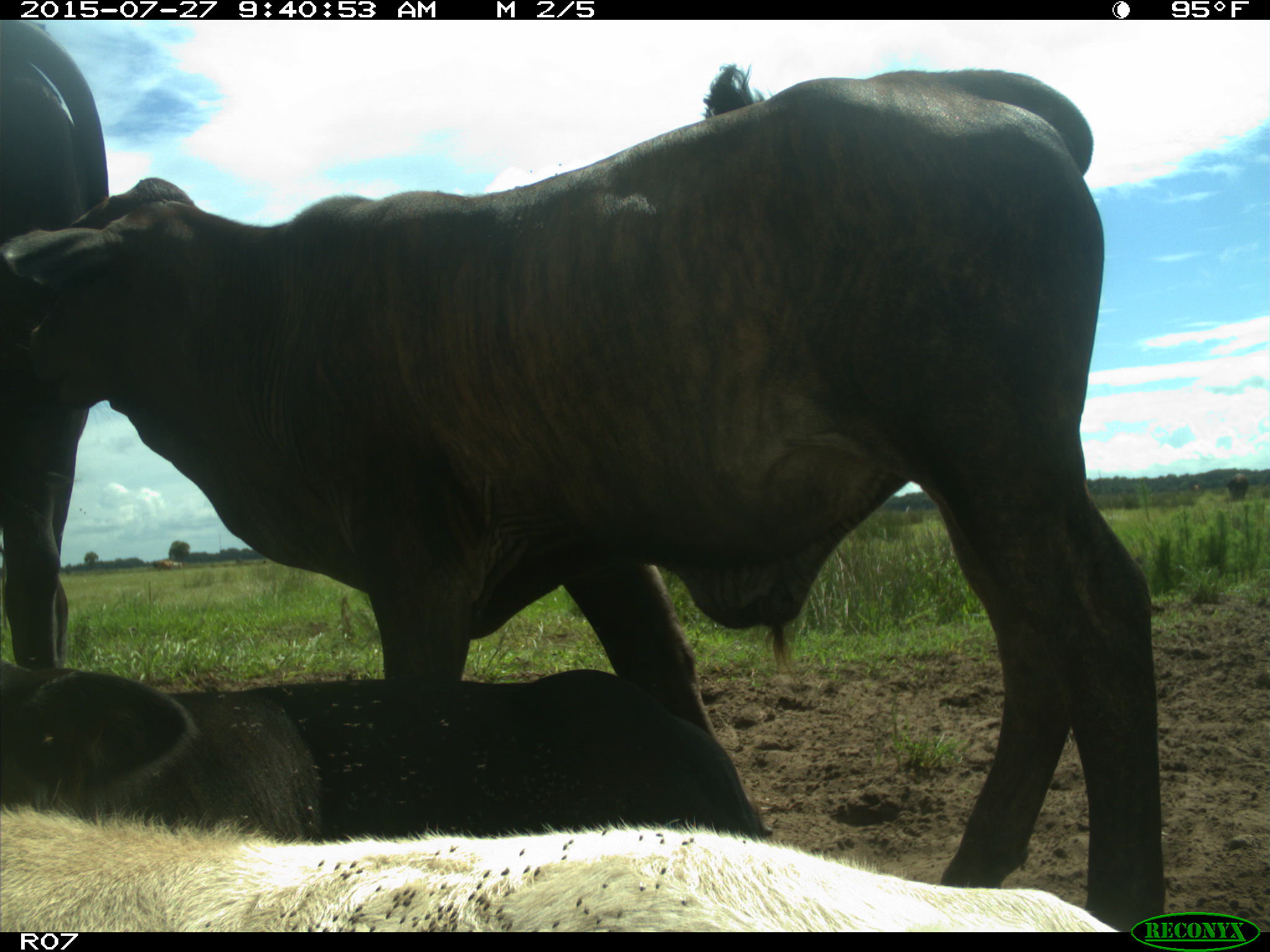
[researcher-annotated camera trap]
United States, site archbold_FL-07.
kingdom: Animalia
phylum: Chordata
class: Mammalia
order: Artiodactyla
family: Bovidae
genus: Bos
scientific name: Bos taurus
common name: domestic cow